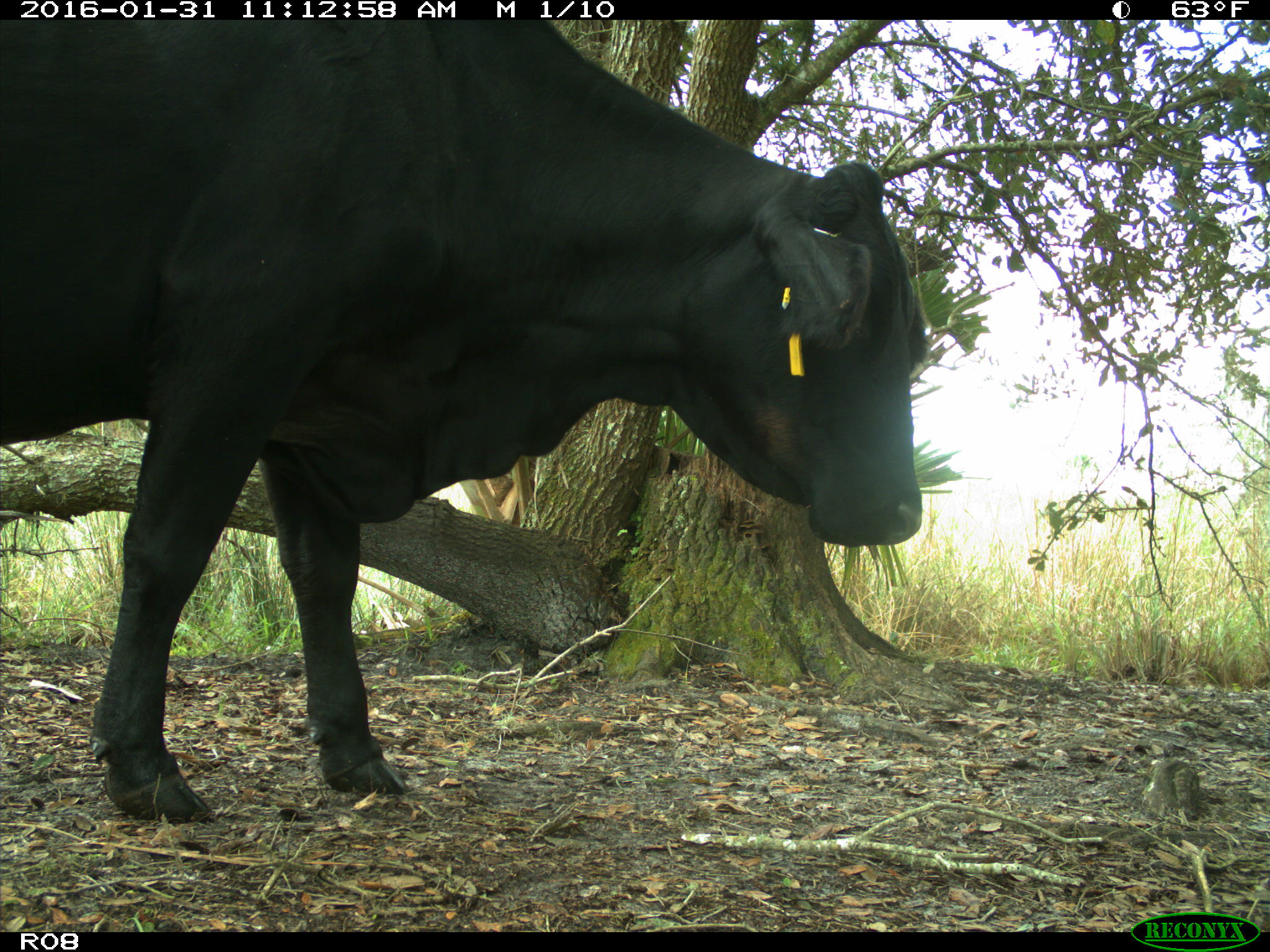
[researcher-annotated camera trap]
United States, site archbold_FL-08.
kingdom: Animalia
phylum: Chordata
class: Mammalia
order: Artiodactyla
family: Bovidae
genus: Bos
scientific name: Bos taurus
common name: domestic cow